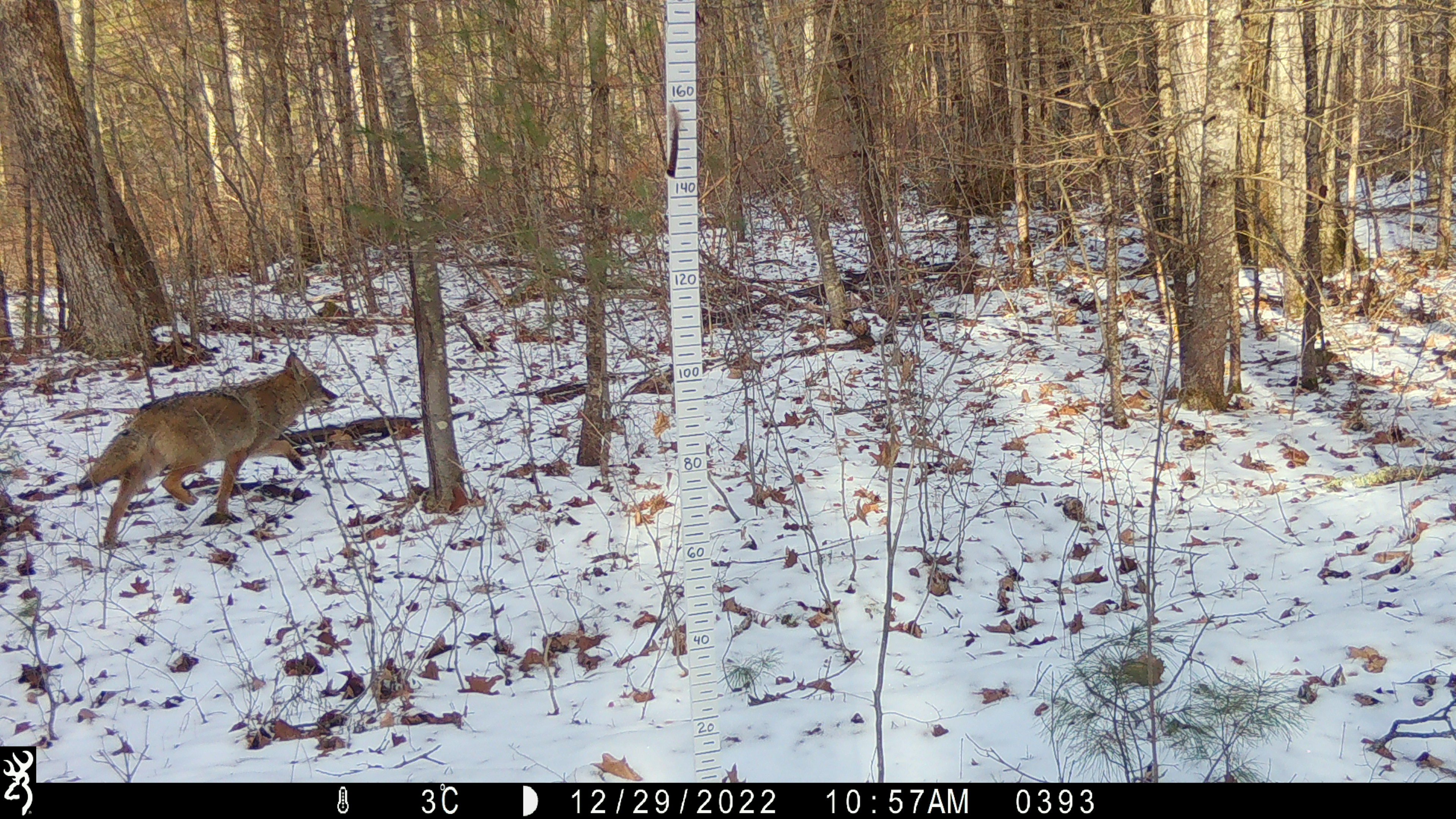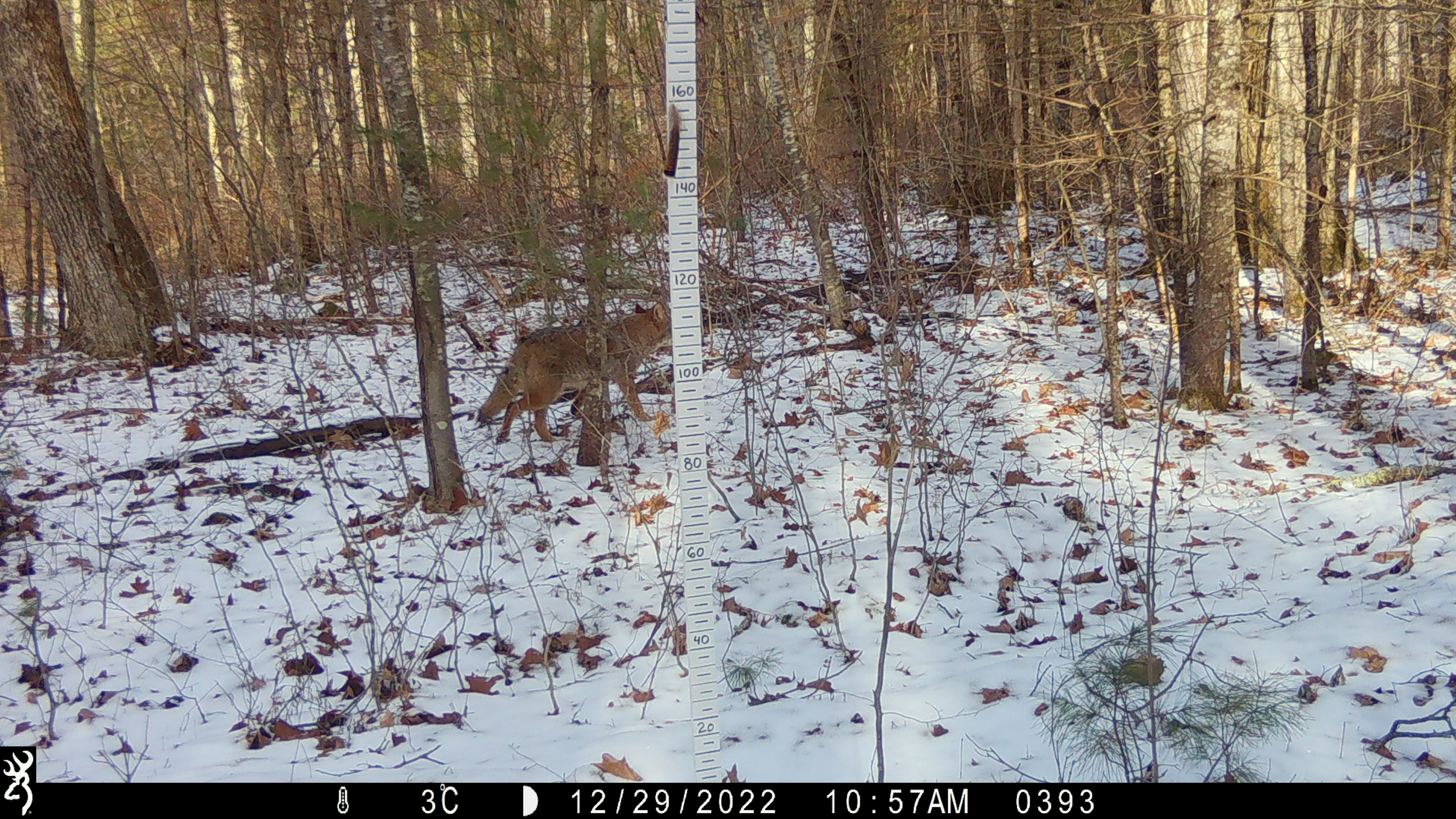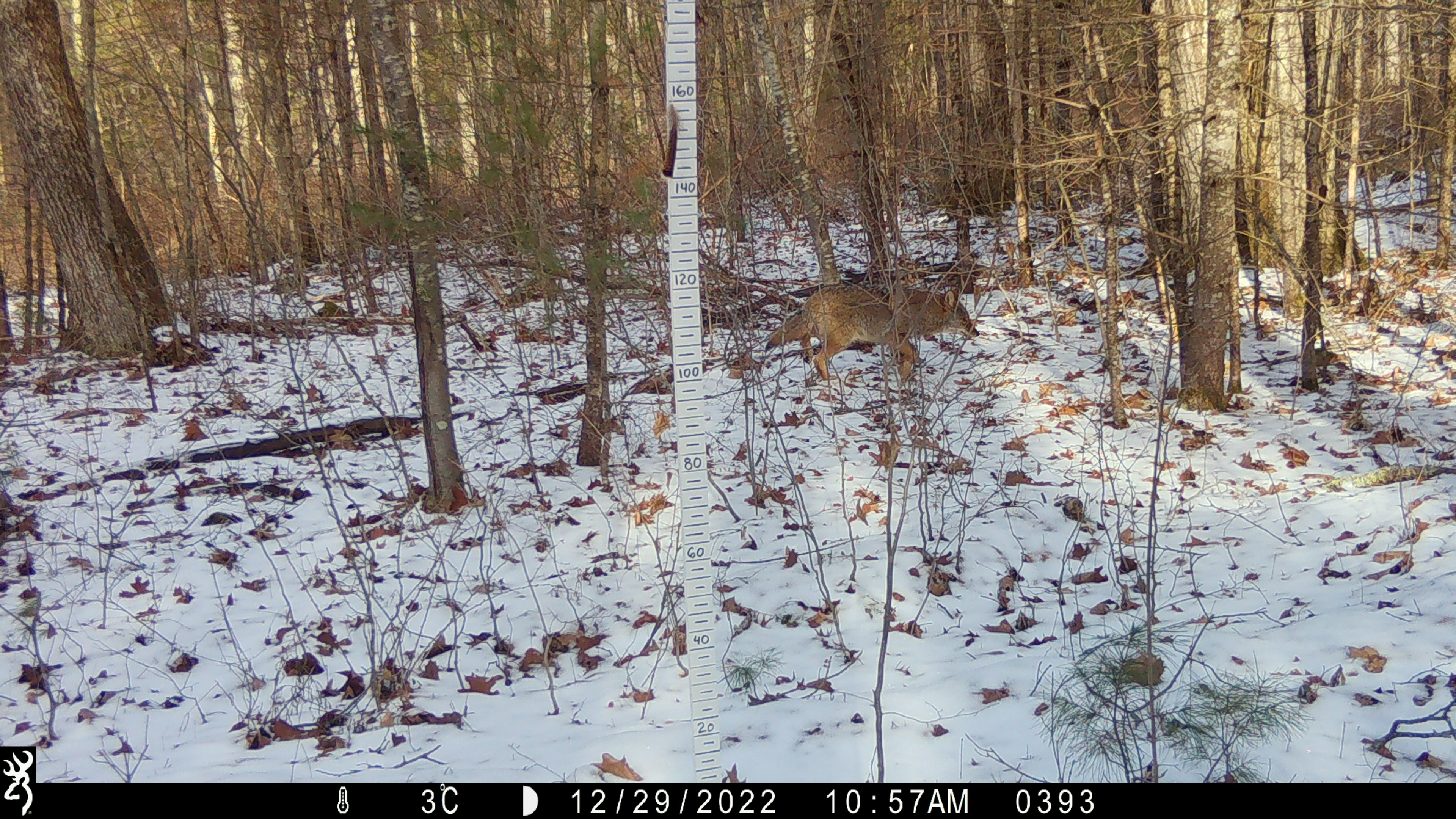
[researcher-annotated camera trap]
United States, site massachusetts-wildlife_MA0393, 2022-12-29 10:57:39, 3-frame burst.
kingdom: Animalia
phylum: Chordata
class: Mammalia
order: Carnivora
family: Canidae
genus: Canis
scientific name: Canis latrans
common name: coyote